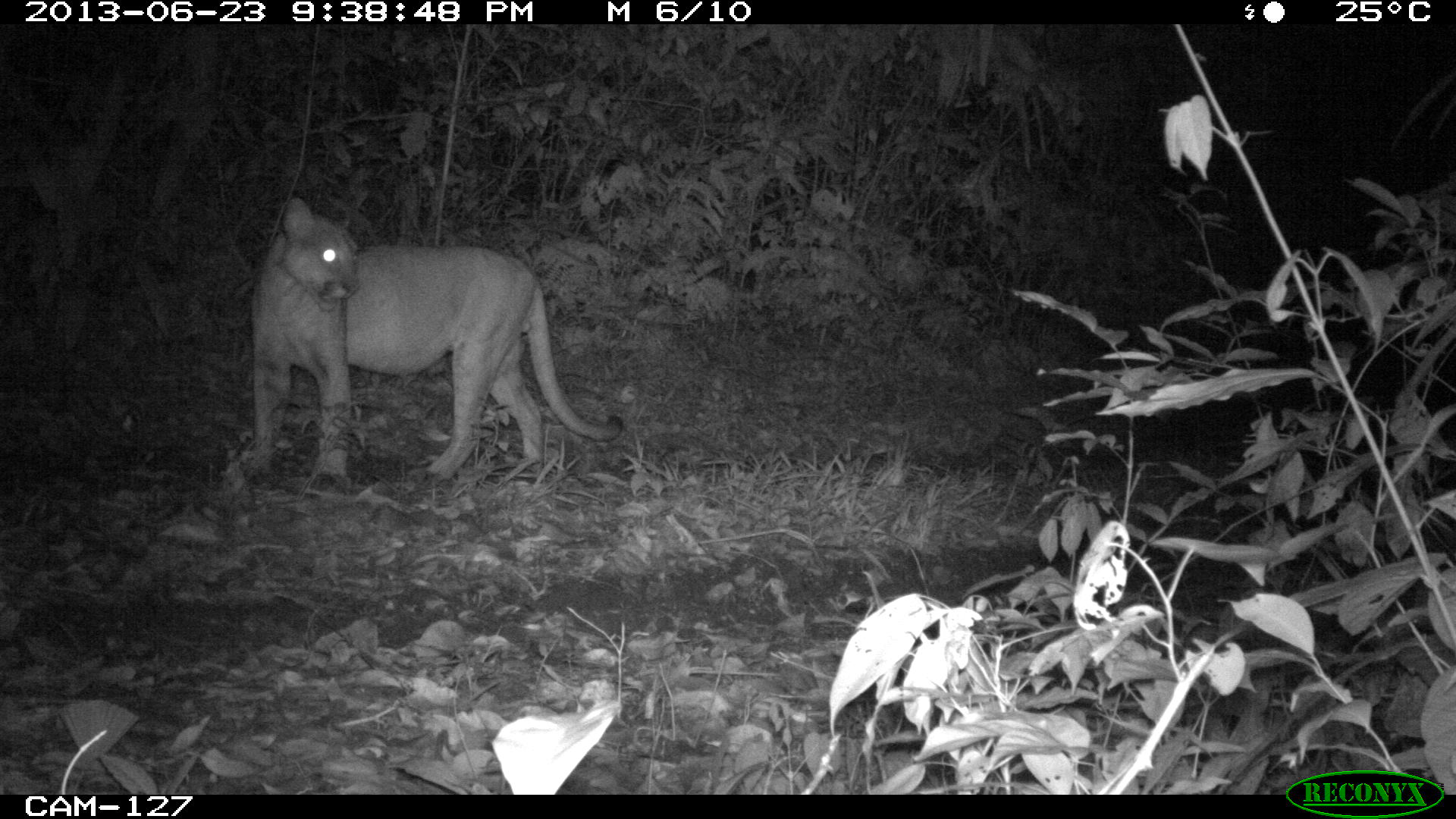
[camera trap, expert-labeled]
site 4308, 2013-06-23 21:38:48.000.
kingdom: Animalia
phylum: Chordata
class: Mammalia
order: Carnivora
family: Felidae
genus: Puma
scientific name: Puma concolor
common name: mountain lion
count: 1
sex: male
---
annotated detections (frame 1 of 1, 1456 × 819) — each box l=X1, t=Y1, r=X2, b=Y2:
puma concolor: l=246, t=197, r=622, b=476